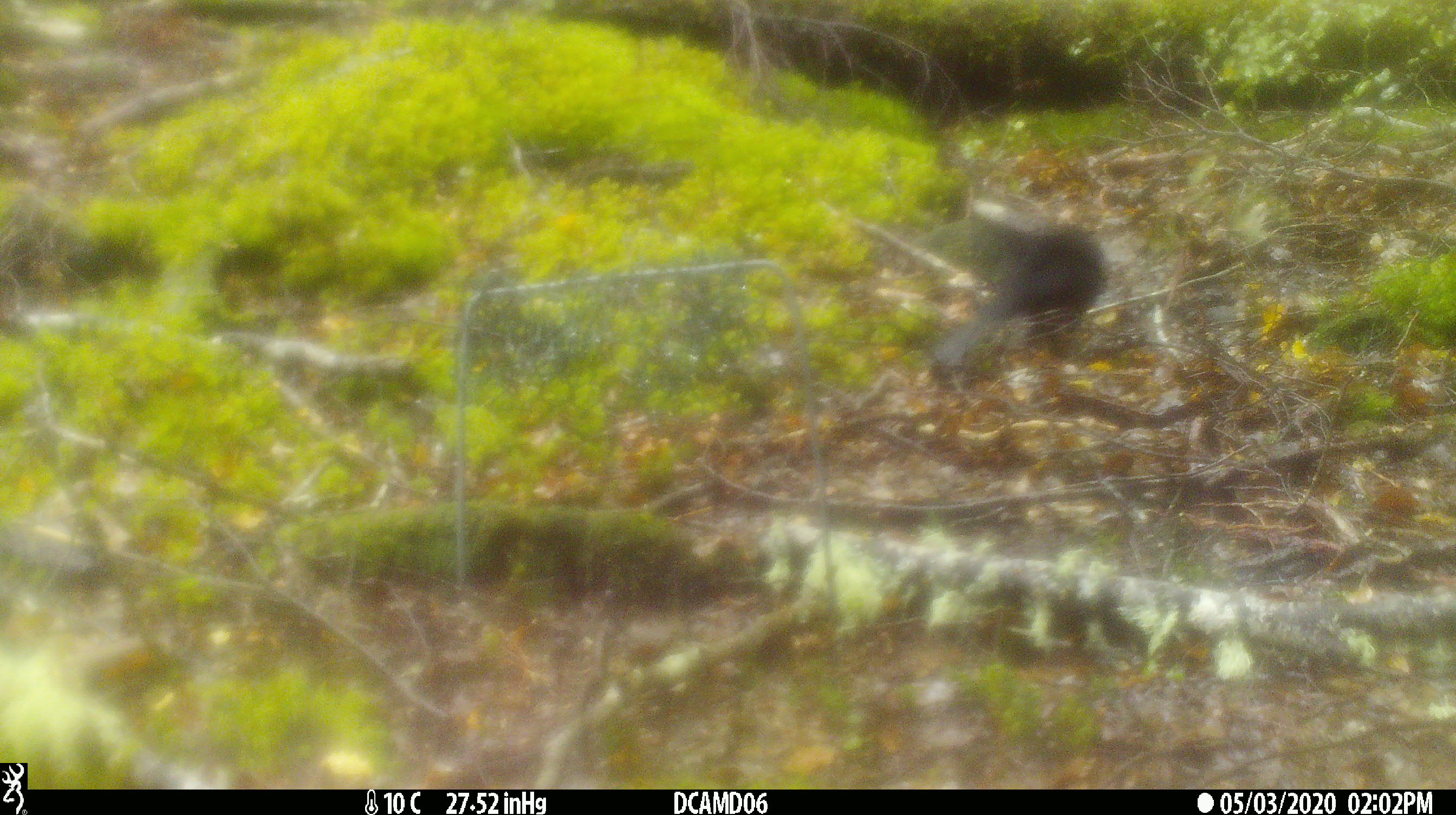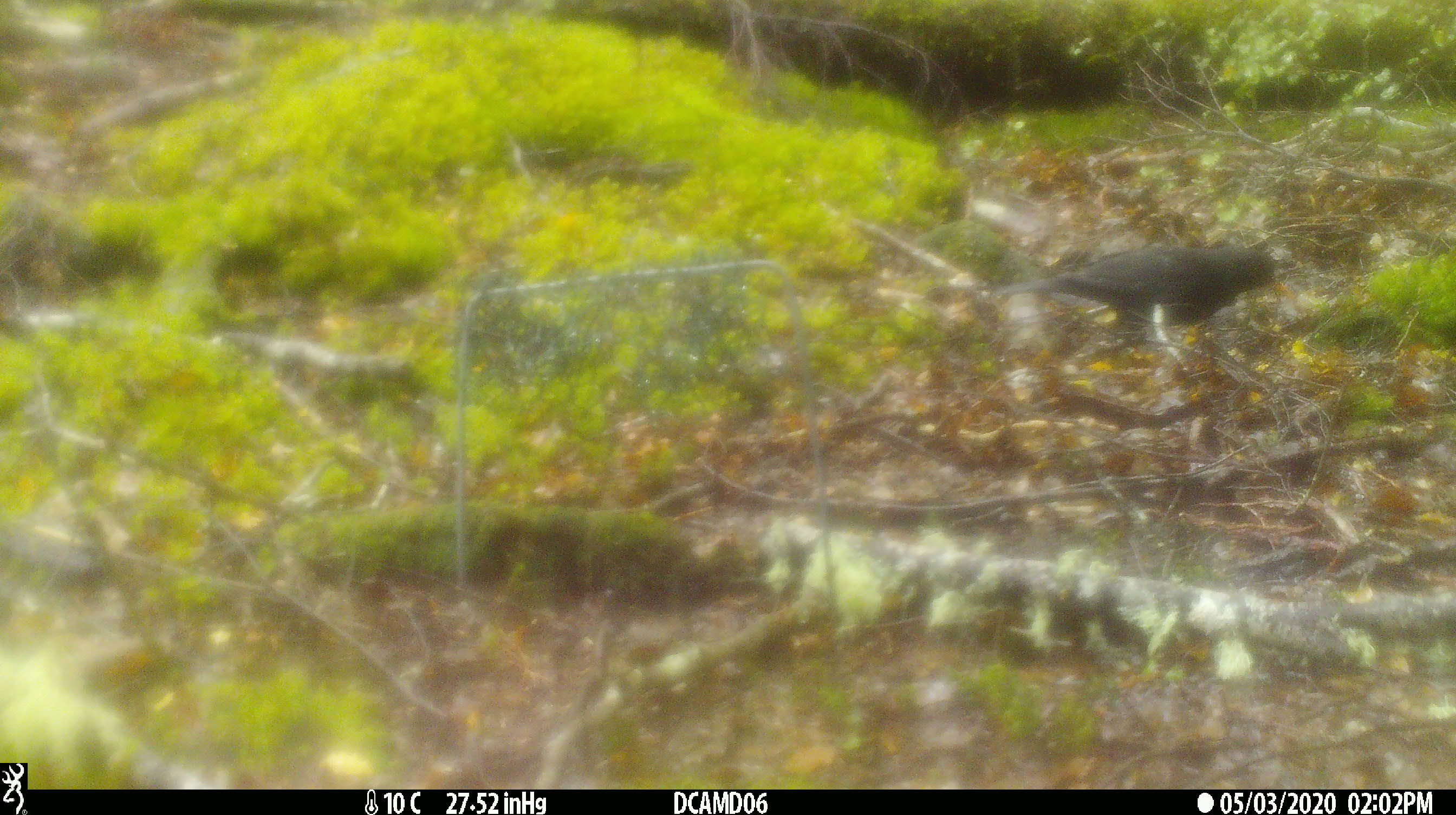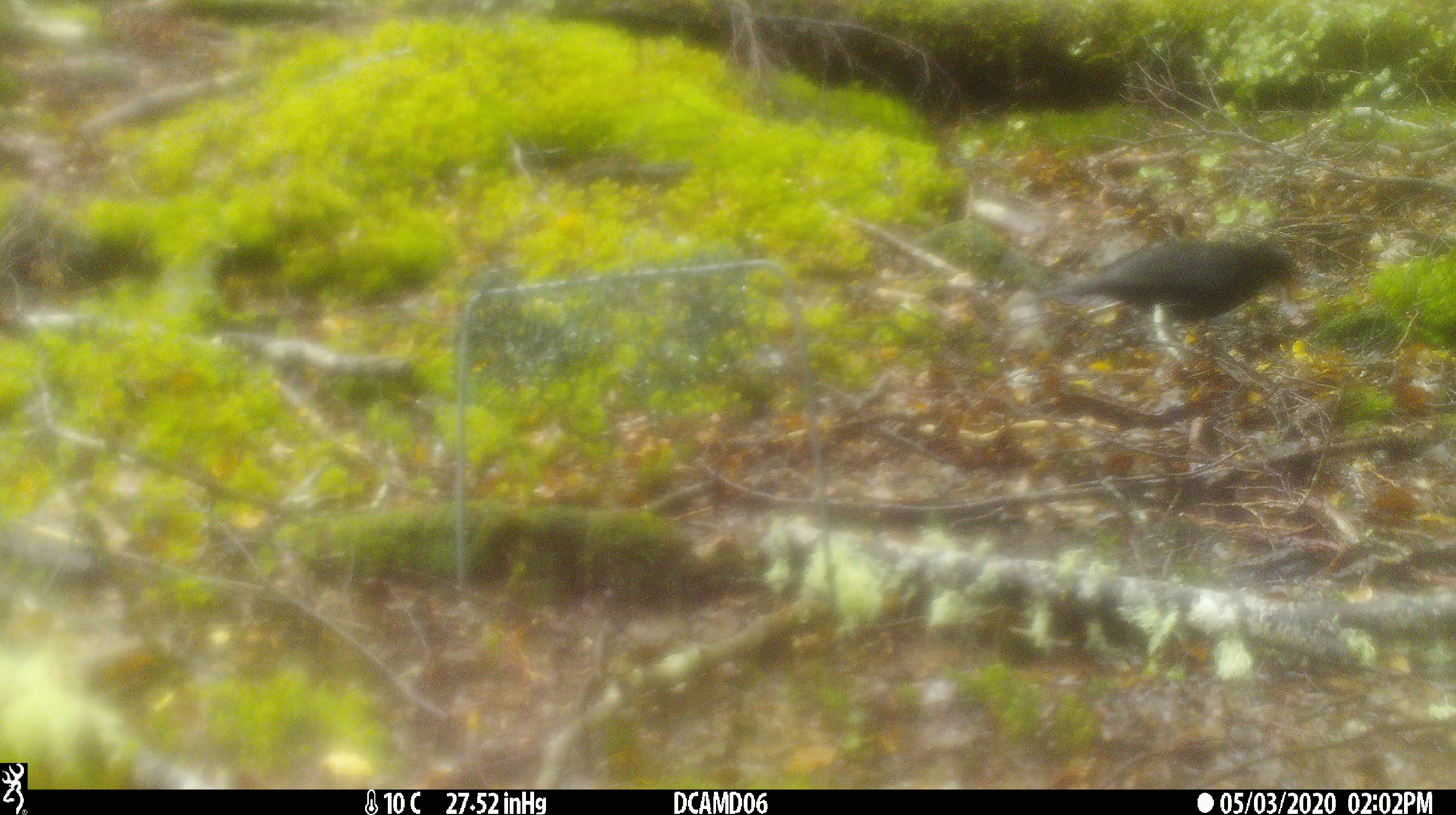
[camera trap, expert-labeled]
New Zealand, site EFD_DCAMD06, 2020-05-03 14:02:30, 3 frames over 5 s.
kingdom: Animalia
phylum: Chordata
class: Aves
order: Passeriformes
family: Turdidae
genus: Turdus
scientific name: Turdus merula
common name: eurasian blackbird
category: blackbird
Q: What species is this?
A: Blackbird (eurasian blackbird) (Turdus merula).